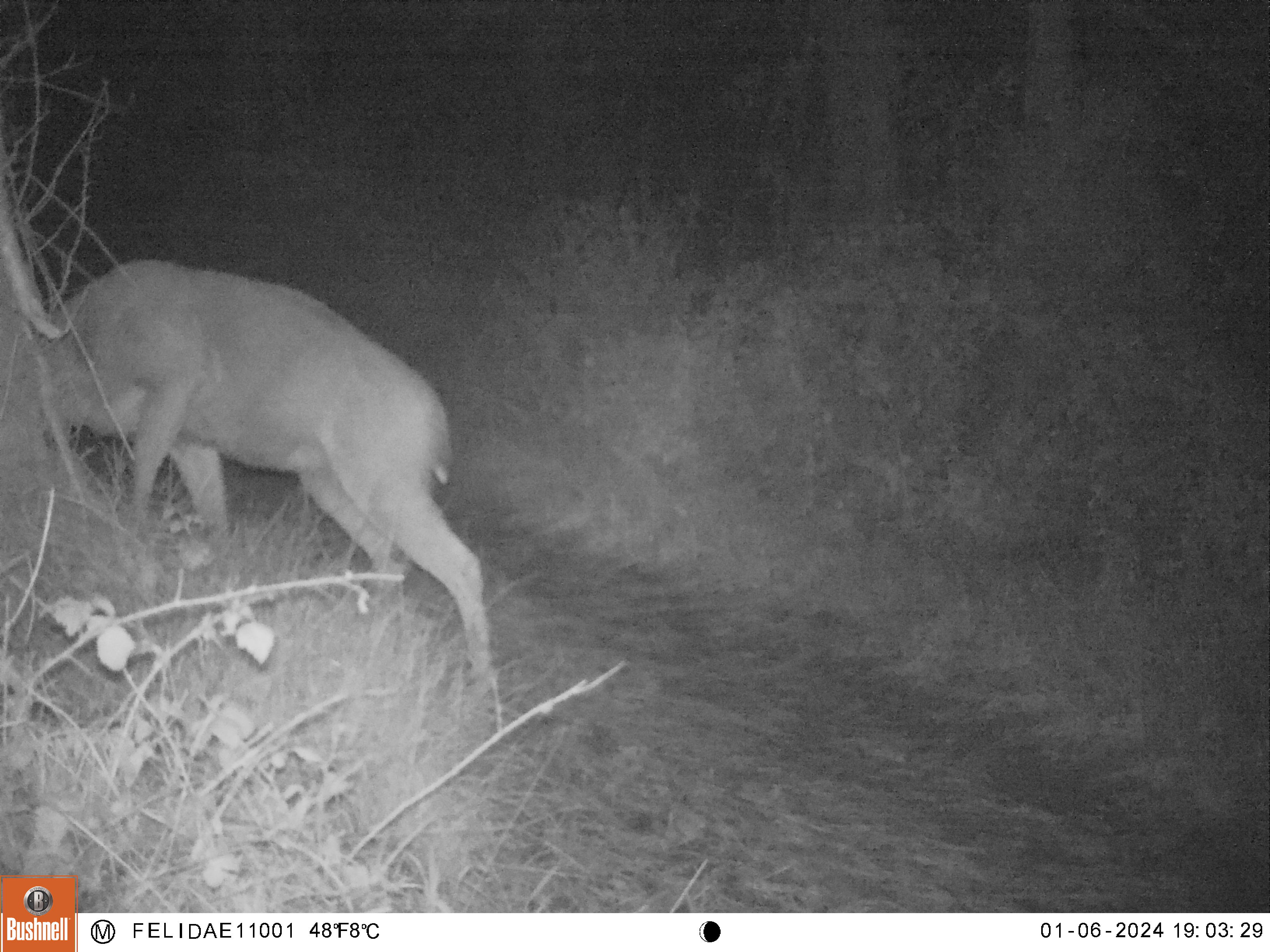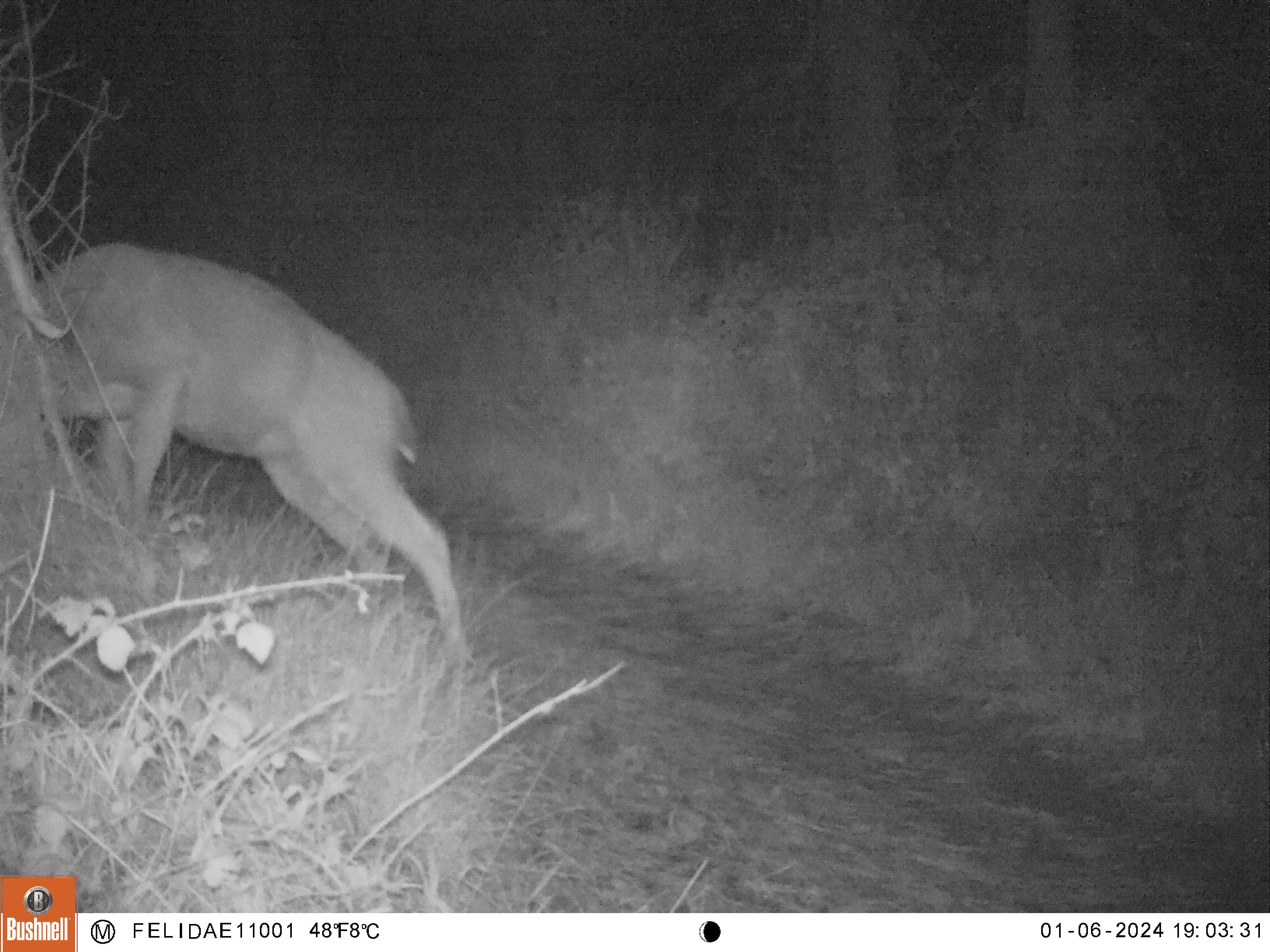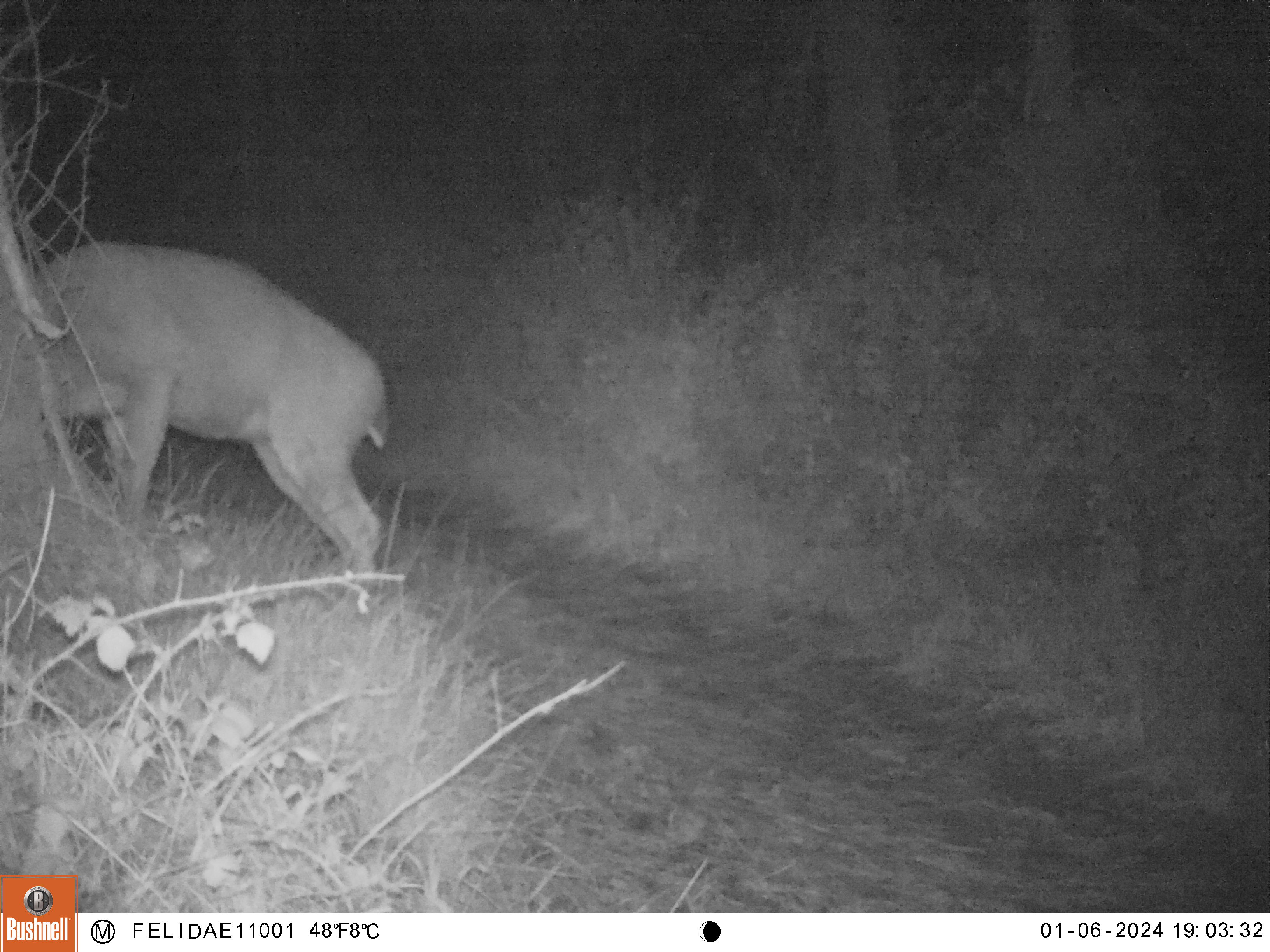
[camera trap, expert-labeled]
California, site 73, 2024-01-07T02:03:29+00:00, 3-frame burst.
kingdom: Animalia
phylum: Chordata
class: Mammalia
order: Artiodactyla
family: Cervidae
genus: Odocoileus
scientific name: Odocoileus hemionus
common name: mule deer